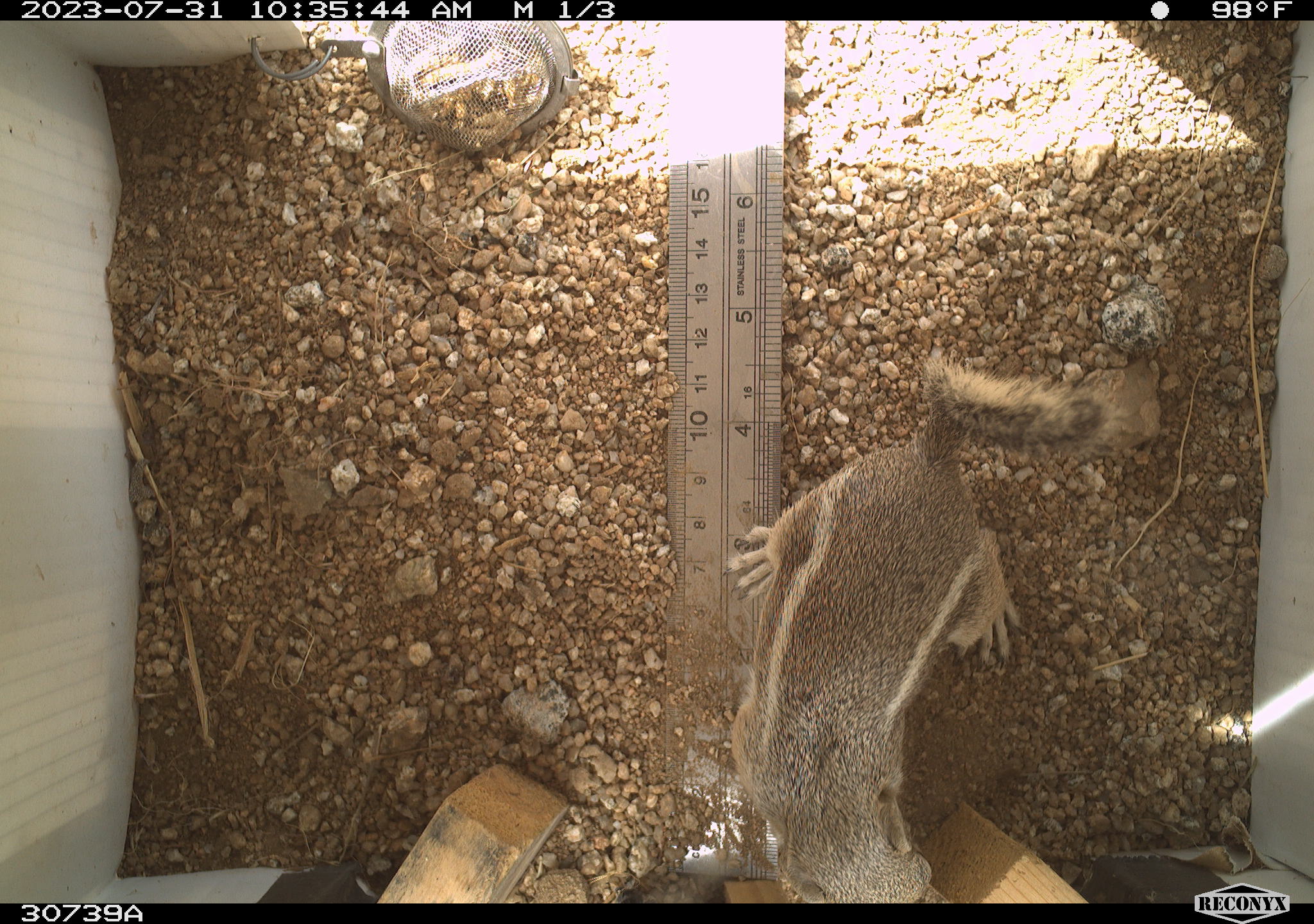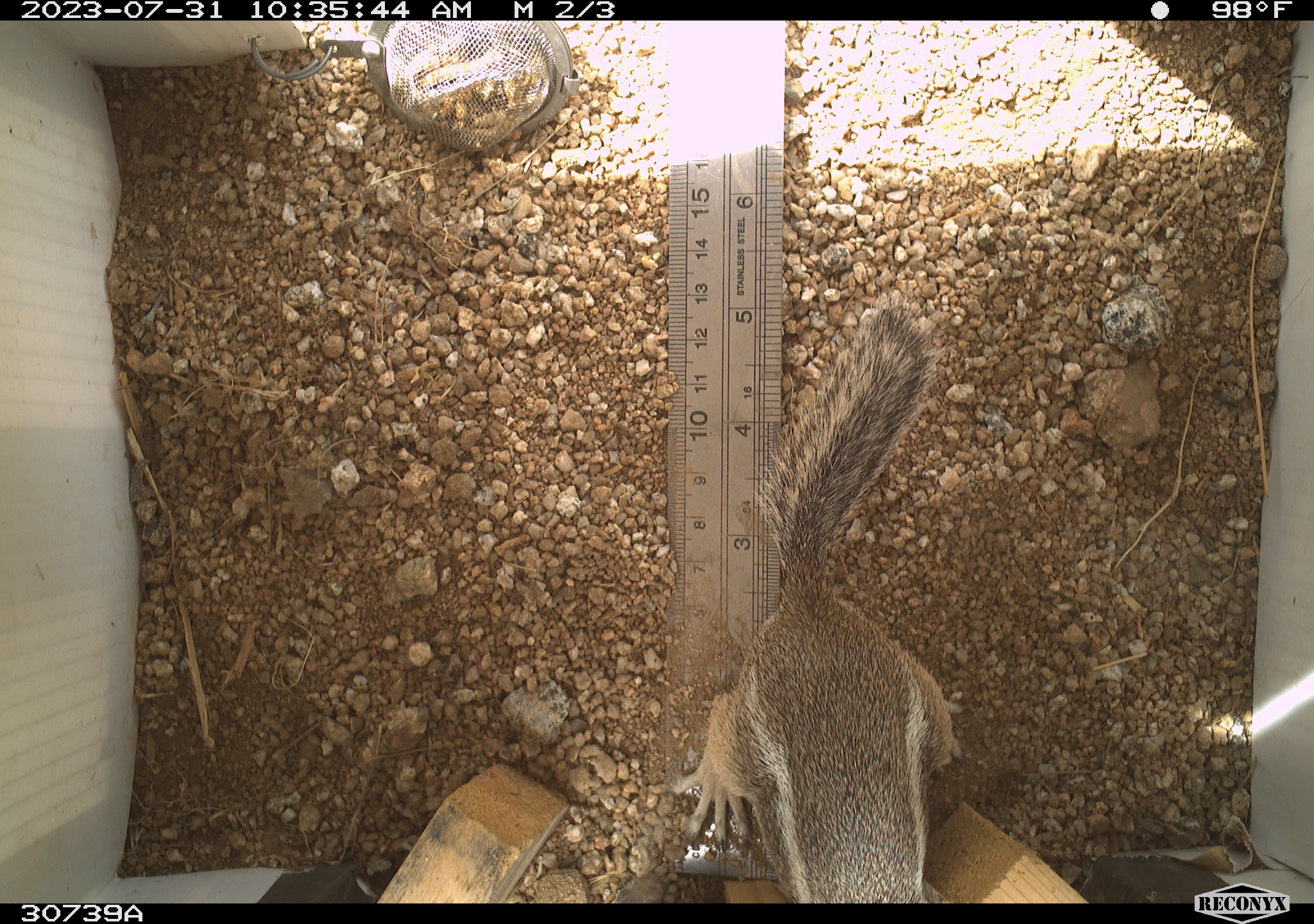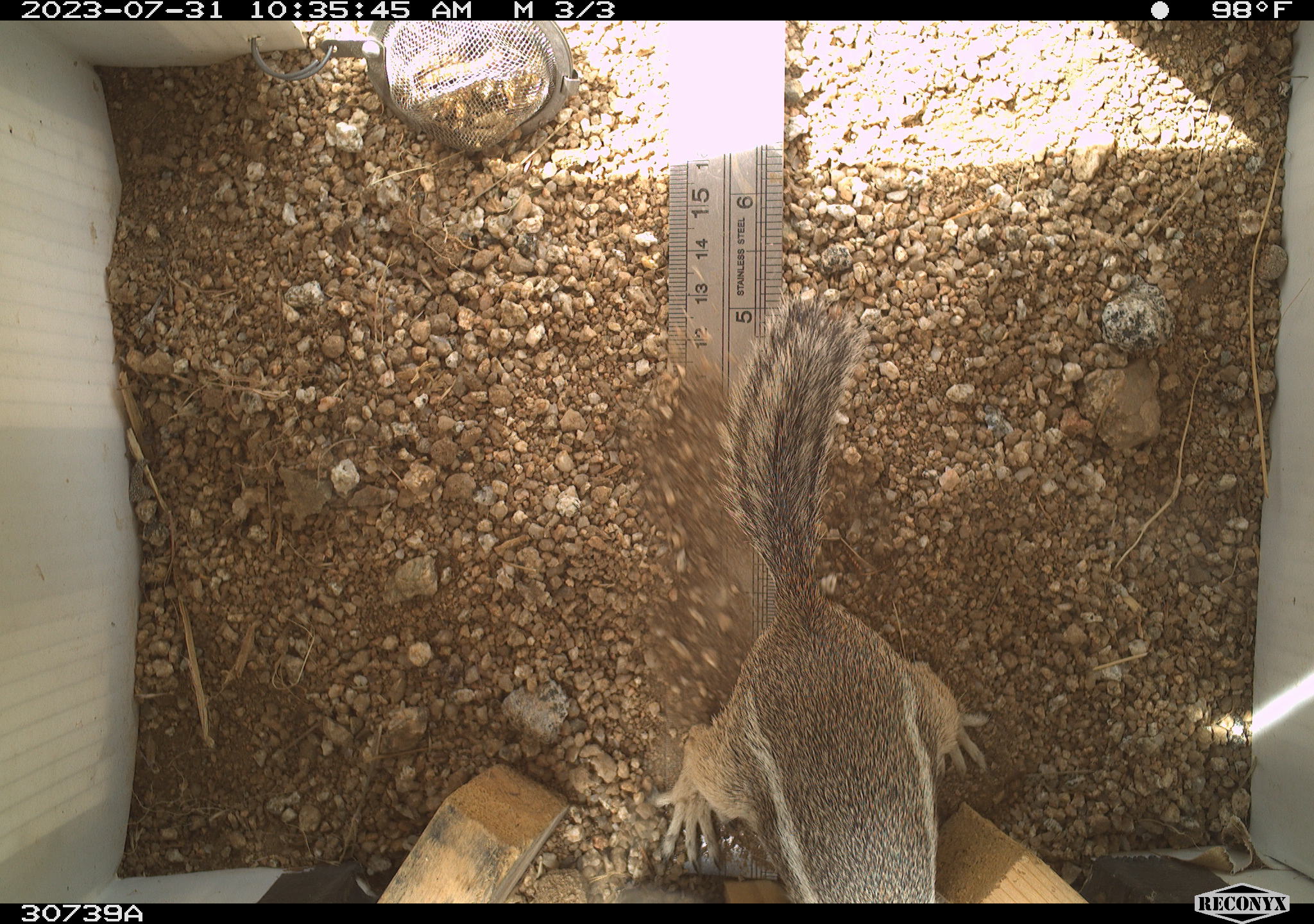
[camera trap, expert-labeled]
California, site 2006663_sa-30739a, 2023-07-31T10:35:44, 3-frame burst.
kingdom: Animalia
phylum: Chordata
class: Mammalia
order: Rodentia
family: Sciuridae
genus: Ammospermophilus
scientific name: Ammospermophilus leucurus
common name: white-tailed antelope squirrel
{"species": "white-tailed antelope squirrel (Ammospermophilus leucurus)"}